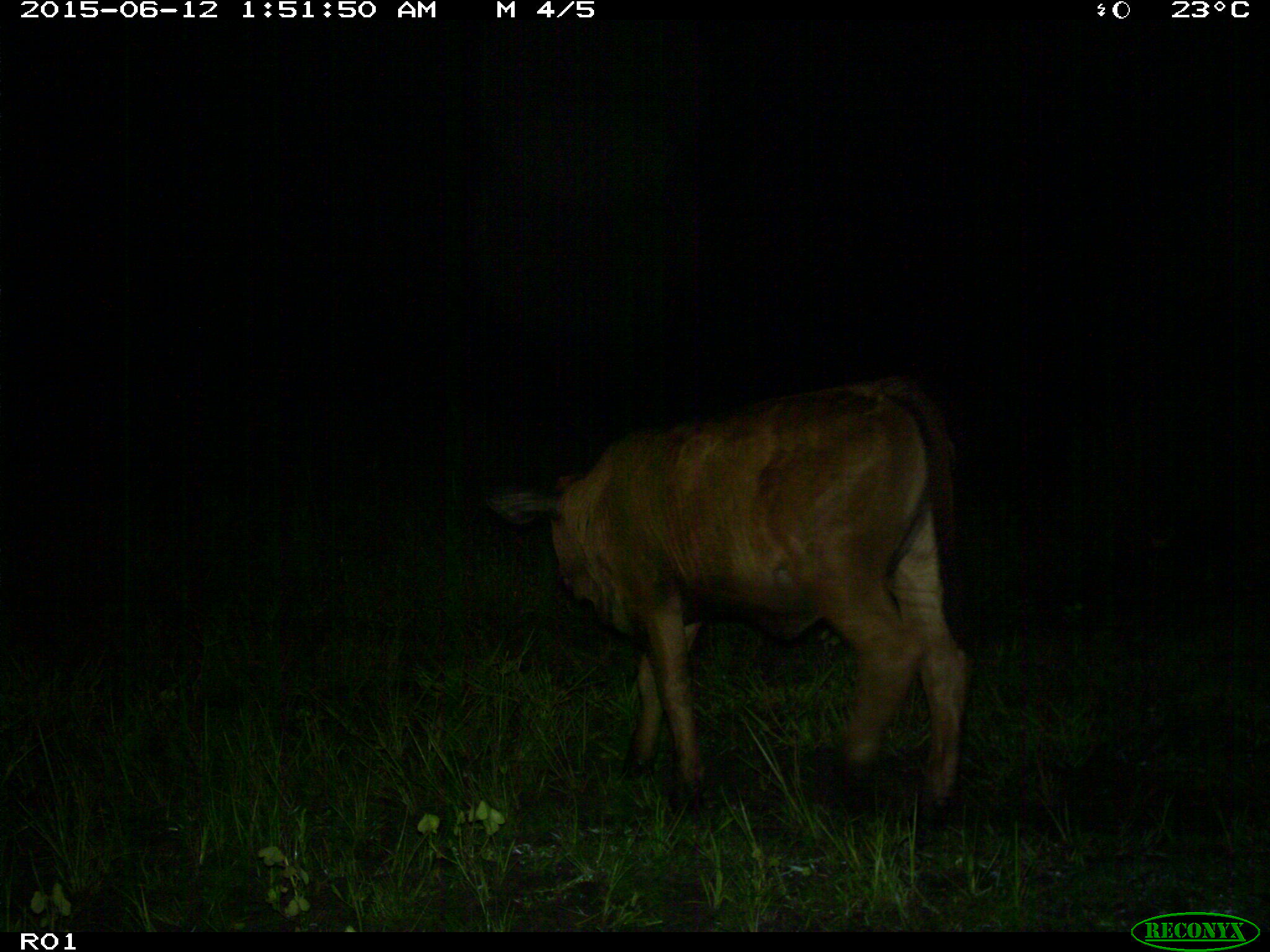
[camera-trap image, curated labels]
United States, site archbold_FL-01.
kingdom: Animalia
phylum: Chordata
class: Mammalia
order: Artiodactyla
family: Bovidae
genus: Bos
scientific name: Bos taurus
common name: domestic cow